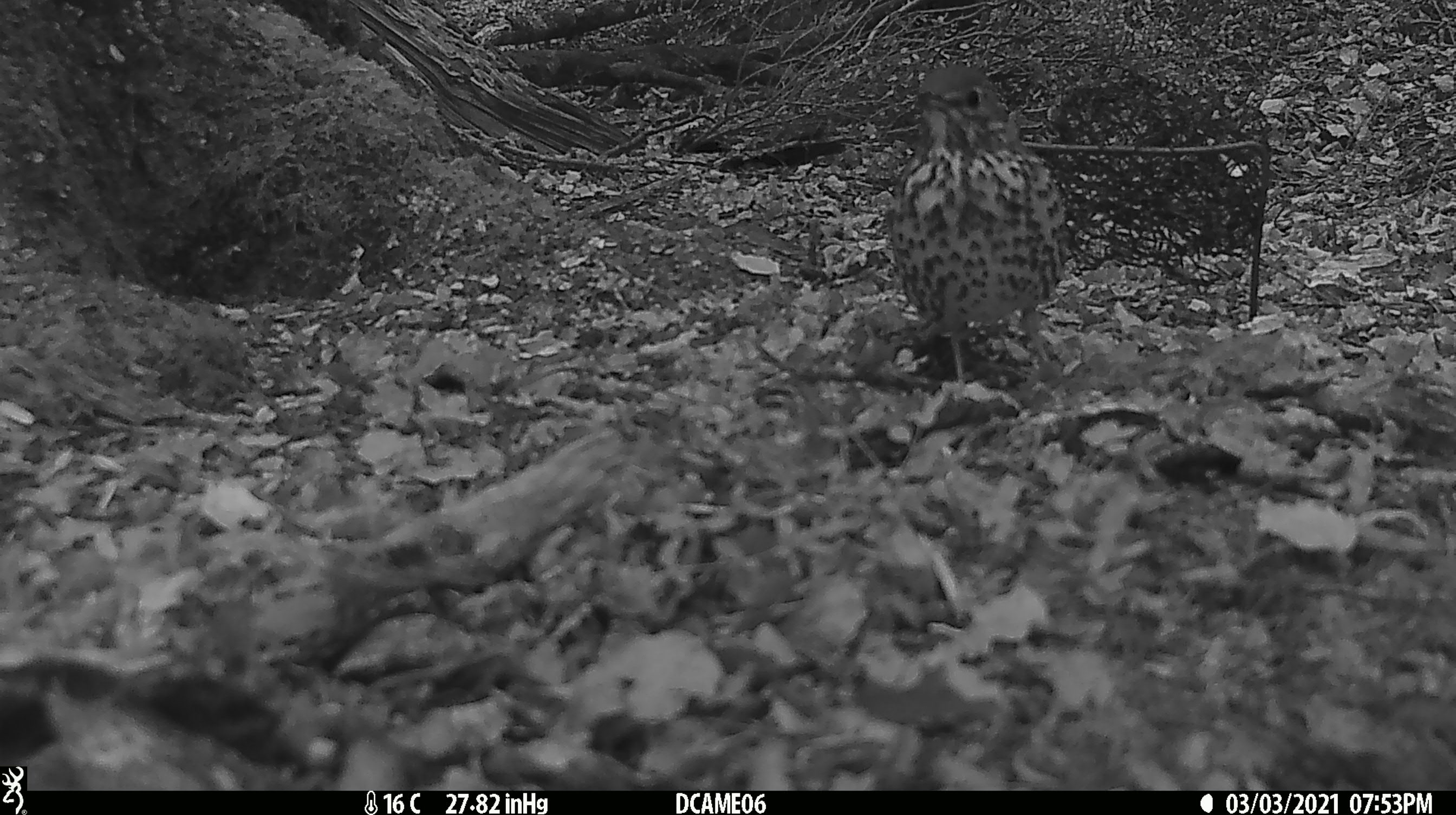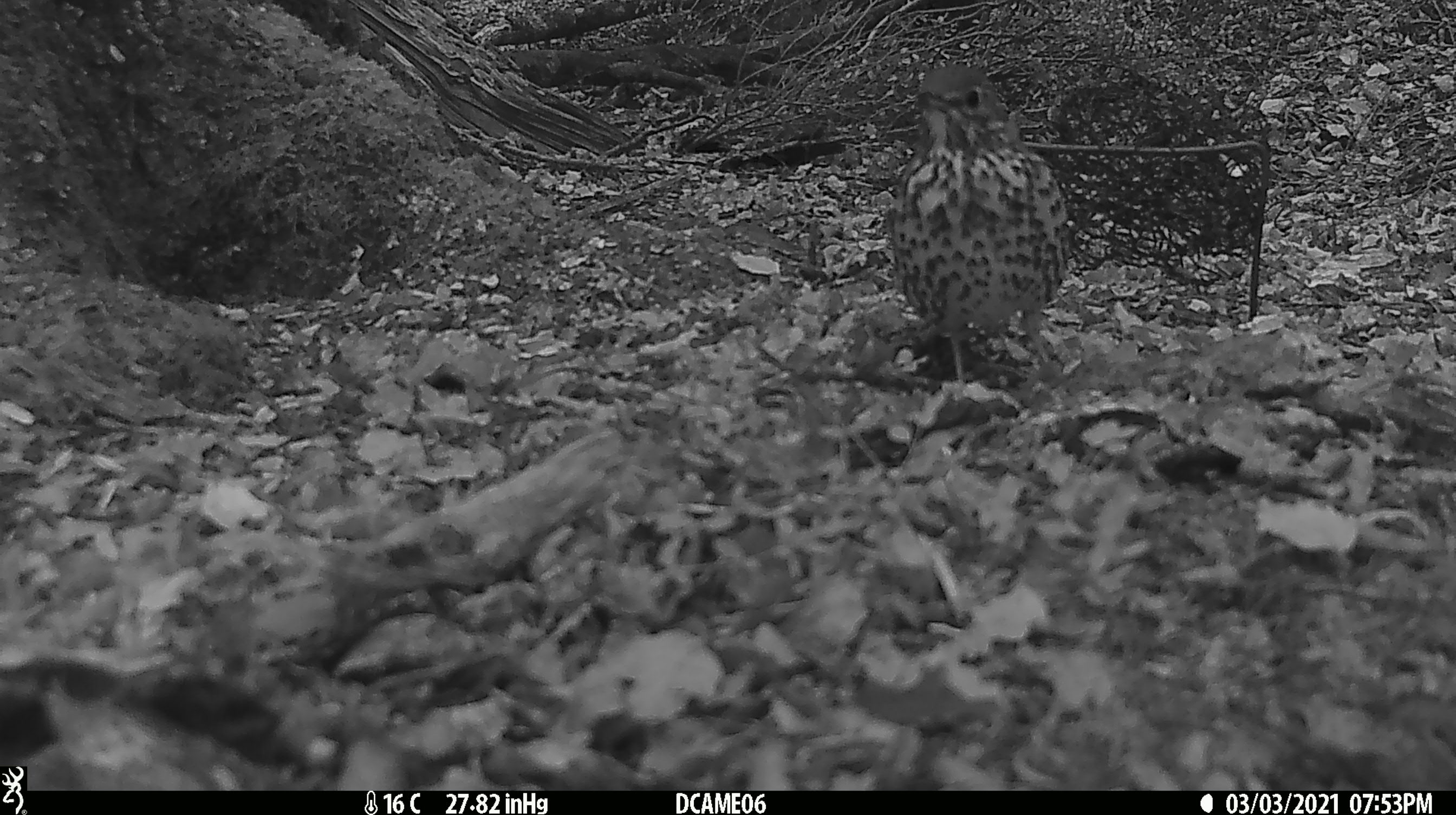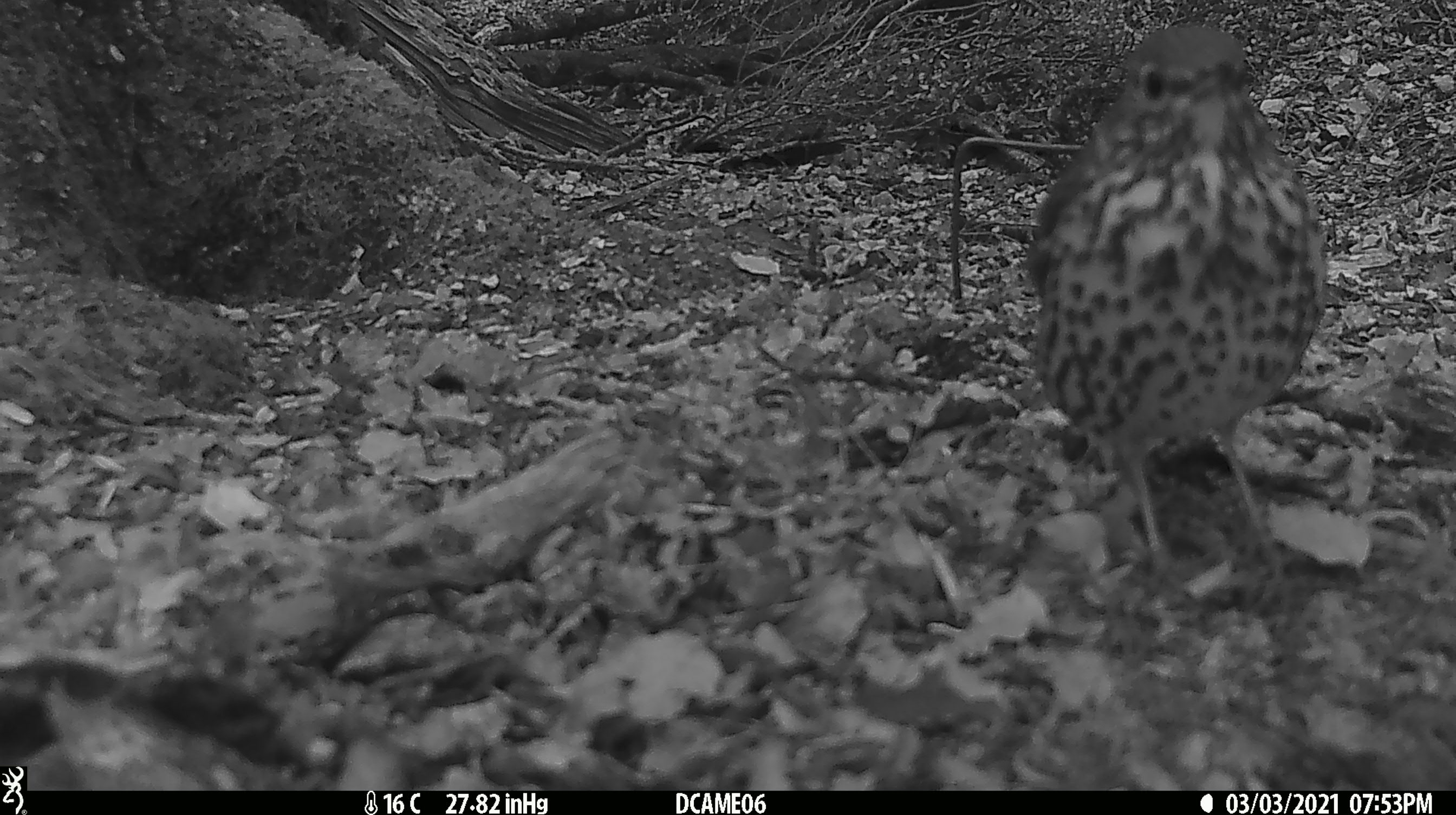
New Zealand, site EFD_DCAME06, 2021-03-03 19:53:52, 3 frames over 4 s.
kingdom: Animalia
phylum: Chordata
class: Aves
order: Passeriformes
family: Turdidae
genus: Turdus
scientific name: Turdus philomelos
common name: song thrush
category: thrush